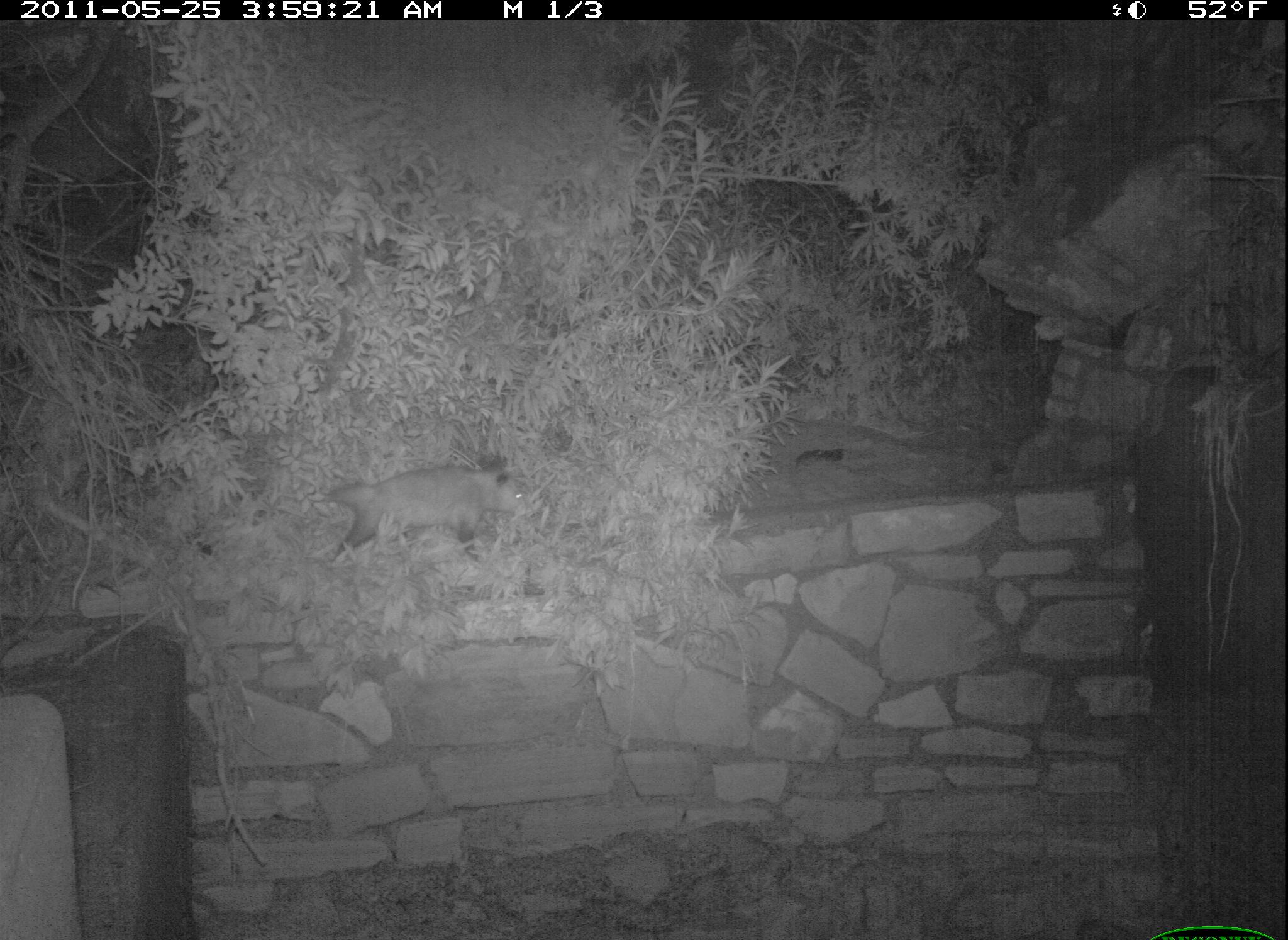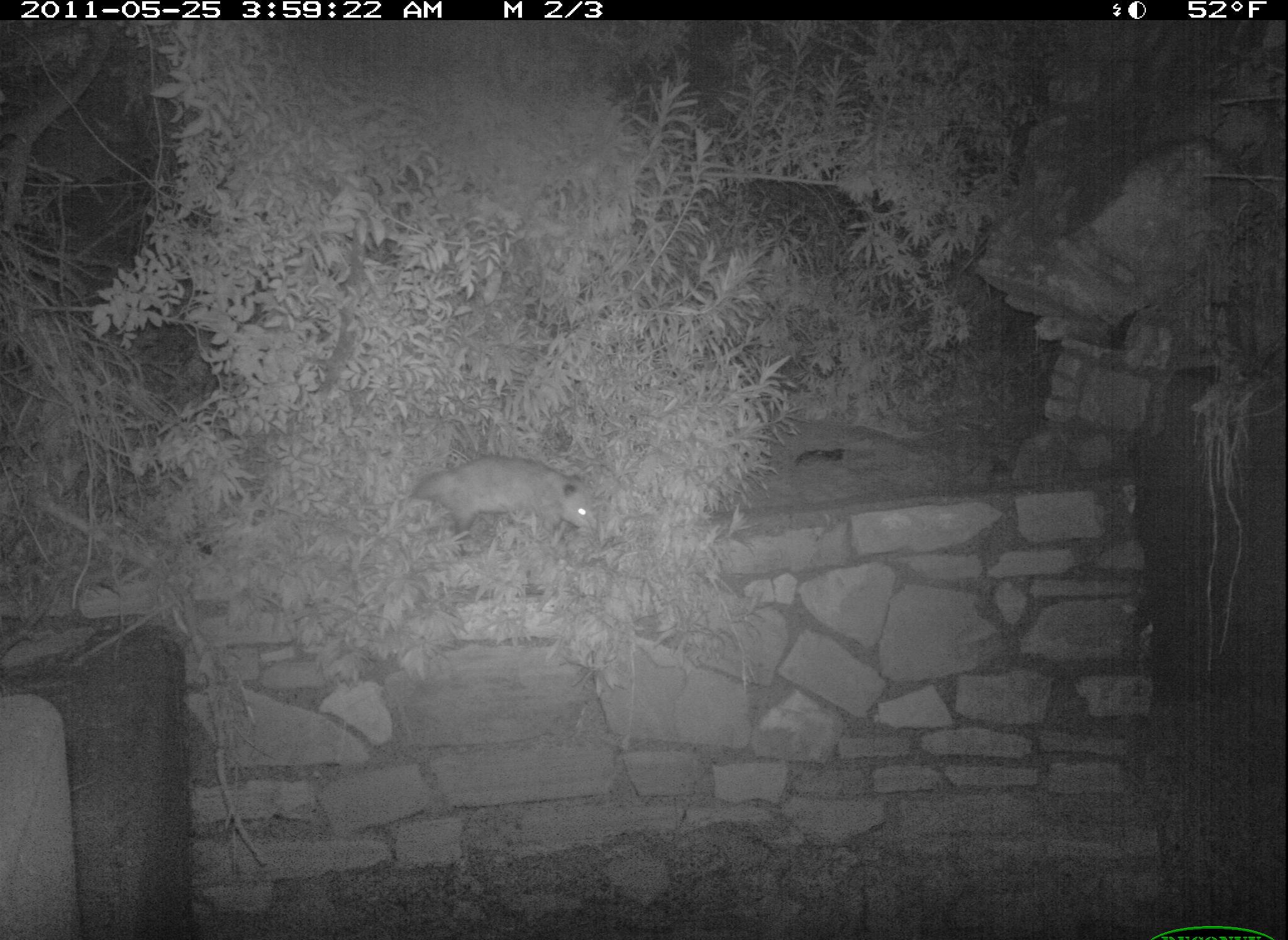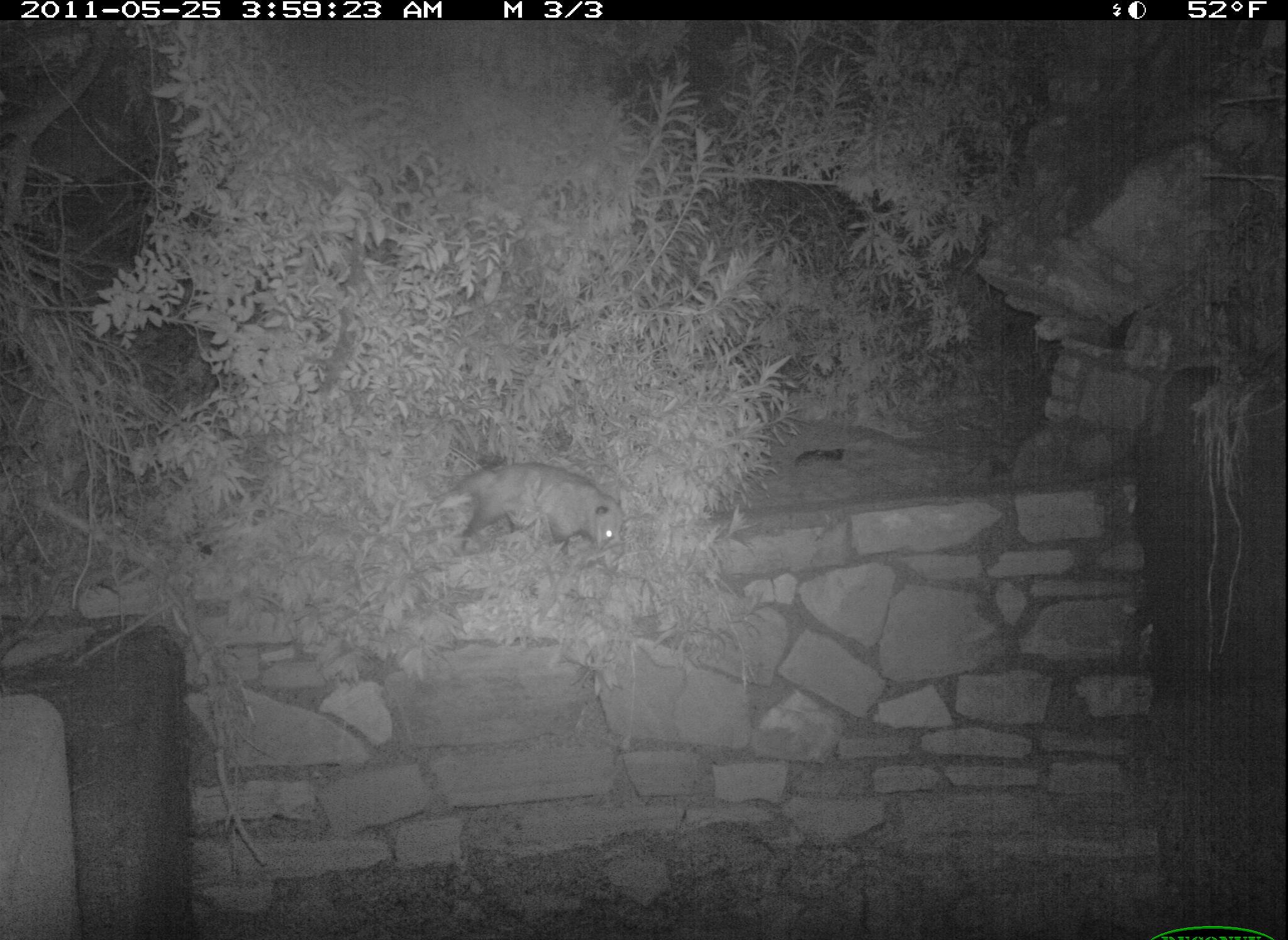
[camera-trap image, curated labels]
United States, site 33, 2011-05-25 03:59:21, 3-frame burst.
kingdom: Animalia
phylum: Chordata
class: Mammalia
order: Didelphimorphia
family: Didelphidae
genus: Didelphis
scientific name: Didelphis virginiana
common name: virginia opossum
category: opossum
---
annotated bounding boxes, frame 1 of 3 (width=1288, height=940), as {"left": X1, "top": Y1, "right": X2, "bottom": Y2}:
opossum: {"left": 308, "top": 448, "right": 541, "bottom": 581}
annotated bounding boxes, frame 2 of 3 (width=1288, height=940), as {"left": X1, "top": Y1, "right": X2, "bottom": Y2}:
opossum: {"left": 378, "top": 456, "right": 633, "bottom": 578}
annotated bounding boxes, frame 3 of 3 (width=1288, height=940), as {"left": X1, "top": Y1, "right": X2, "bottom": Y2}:
opossum: {"left": 420, "top": 461, "right": 628, "bottom": 556}